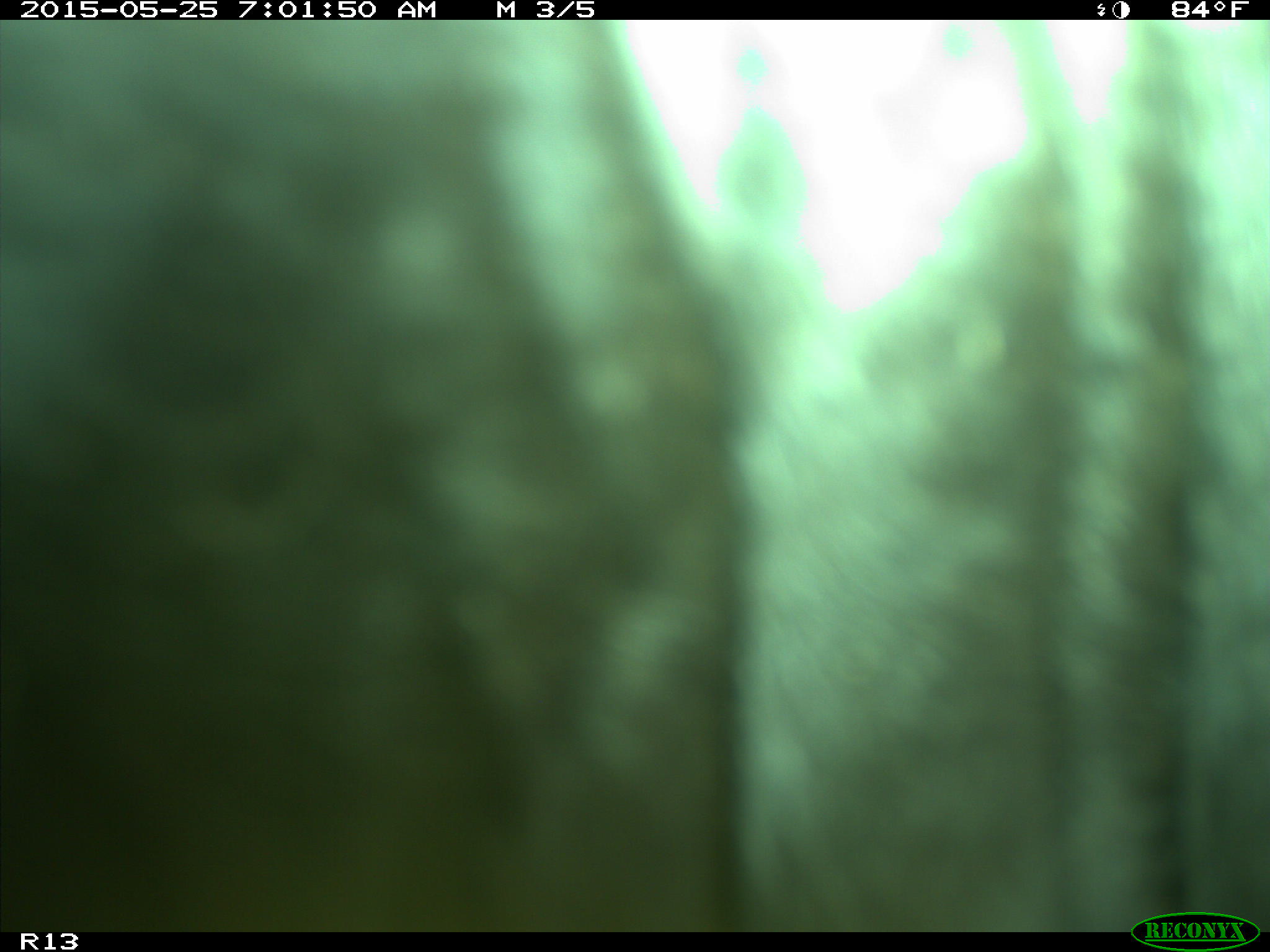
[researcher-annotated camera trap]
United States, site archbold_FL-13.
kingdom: Animalia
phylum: Chordata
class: Mammalia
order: Artiodactyla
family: Bovidae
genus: Bos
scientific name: Bos taurus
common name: domestic cow